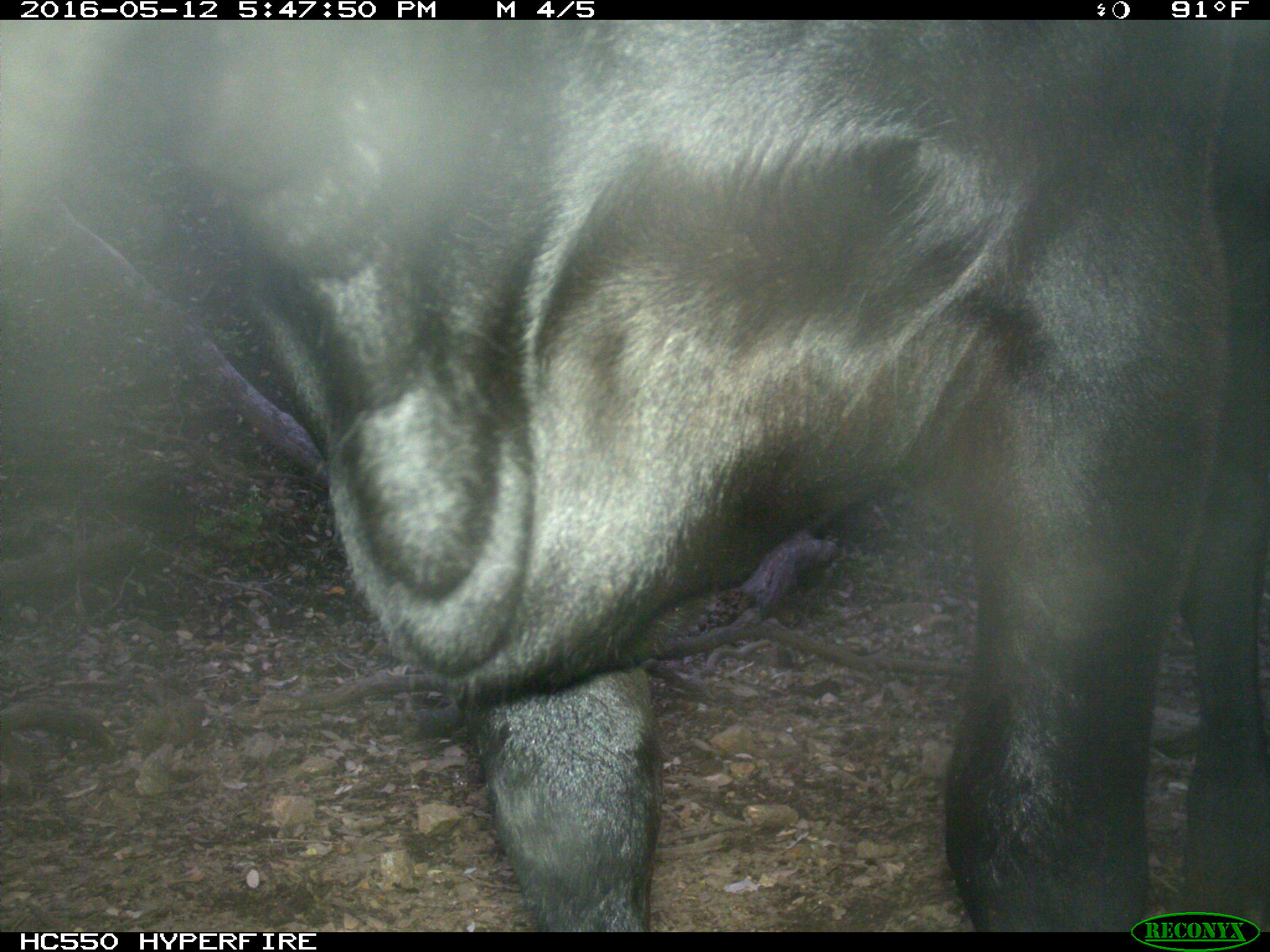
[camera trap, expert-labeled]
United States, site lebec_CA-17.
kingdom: Animalia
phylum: Chordata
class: Mammalia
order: Artiodactyla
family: Bovidae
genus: Bos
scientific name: Bos taurus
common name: domestic cow